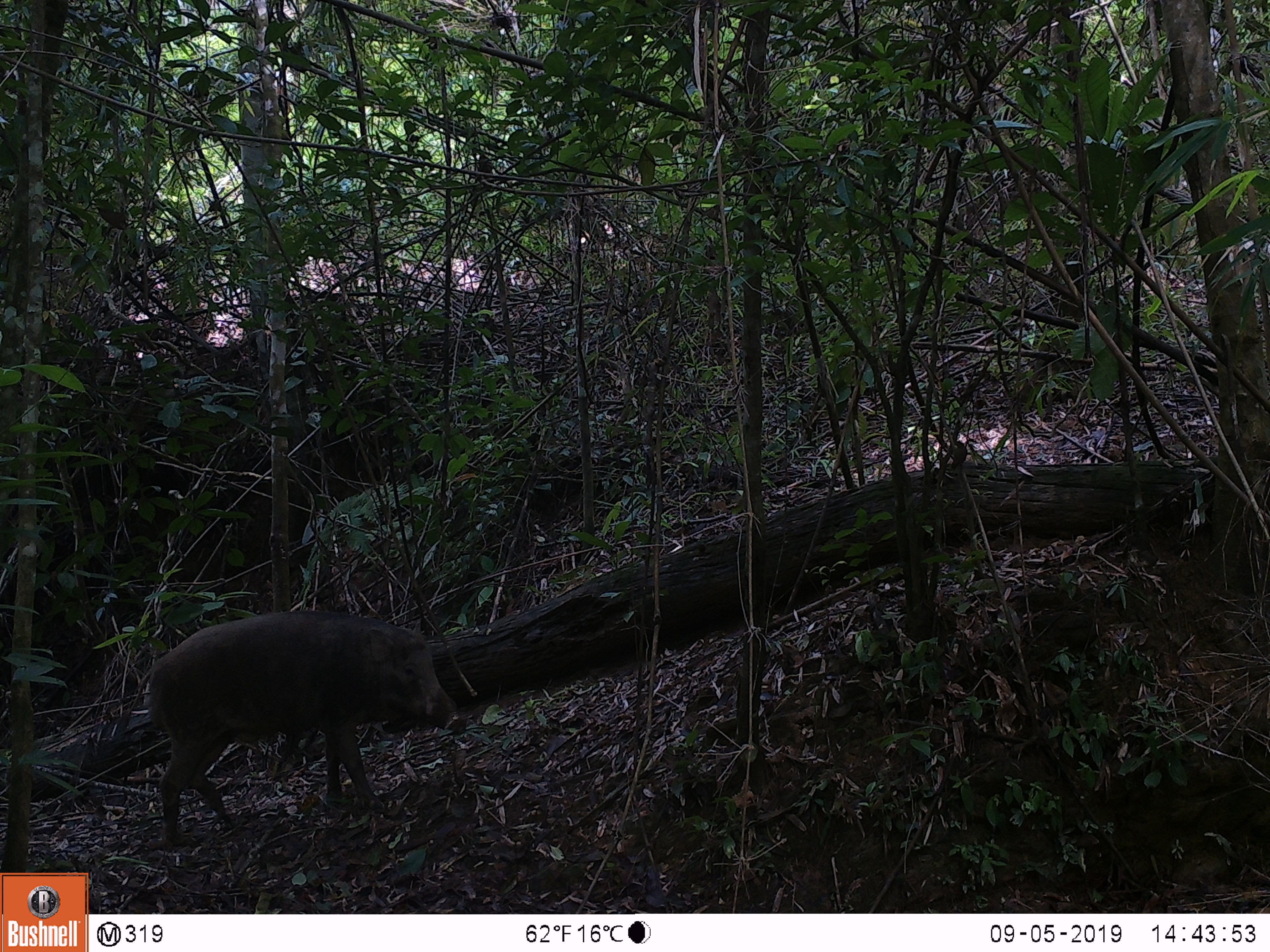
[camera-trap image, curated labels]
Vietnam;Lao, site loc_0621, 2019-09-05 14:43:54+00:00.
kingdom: Animalia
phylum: Chordata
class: Mammalia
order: Artiodactyla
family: Suidae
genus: Sus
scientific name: Sus scrofa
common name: eurasian wild pig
Eurasian wild pig (Sus scrofa). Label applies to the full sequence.